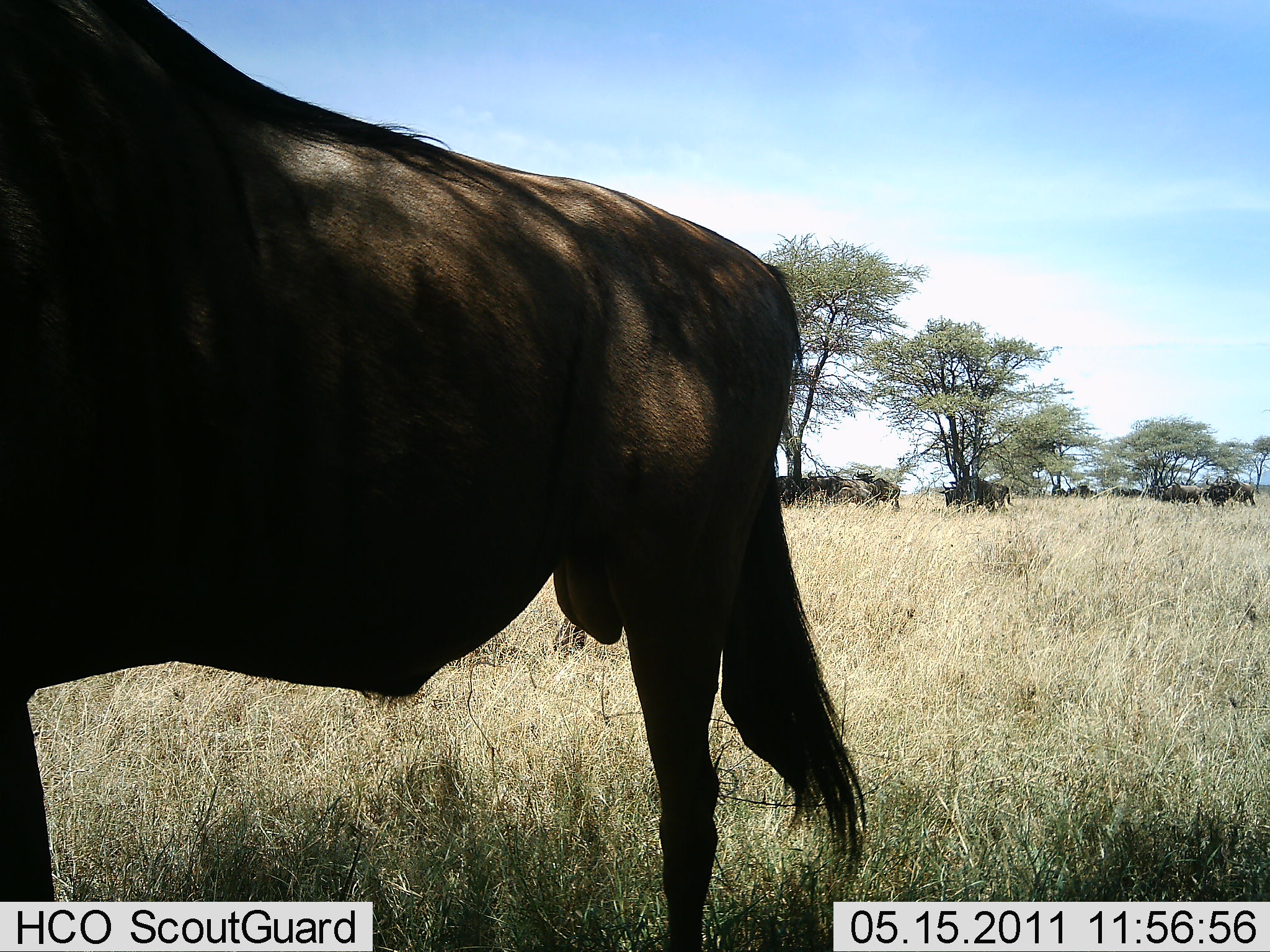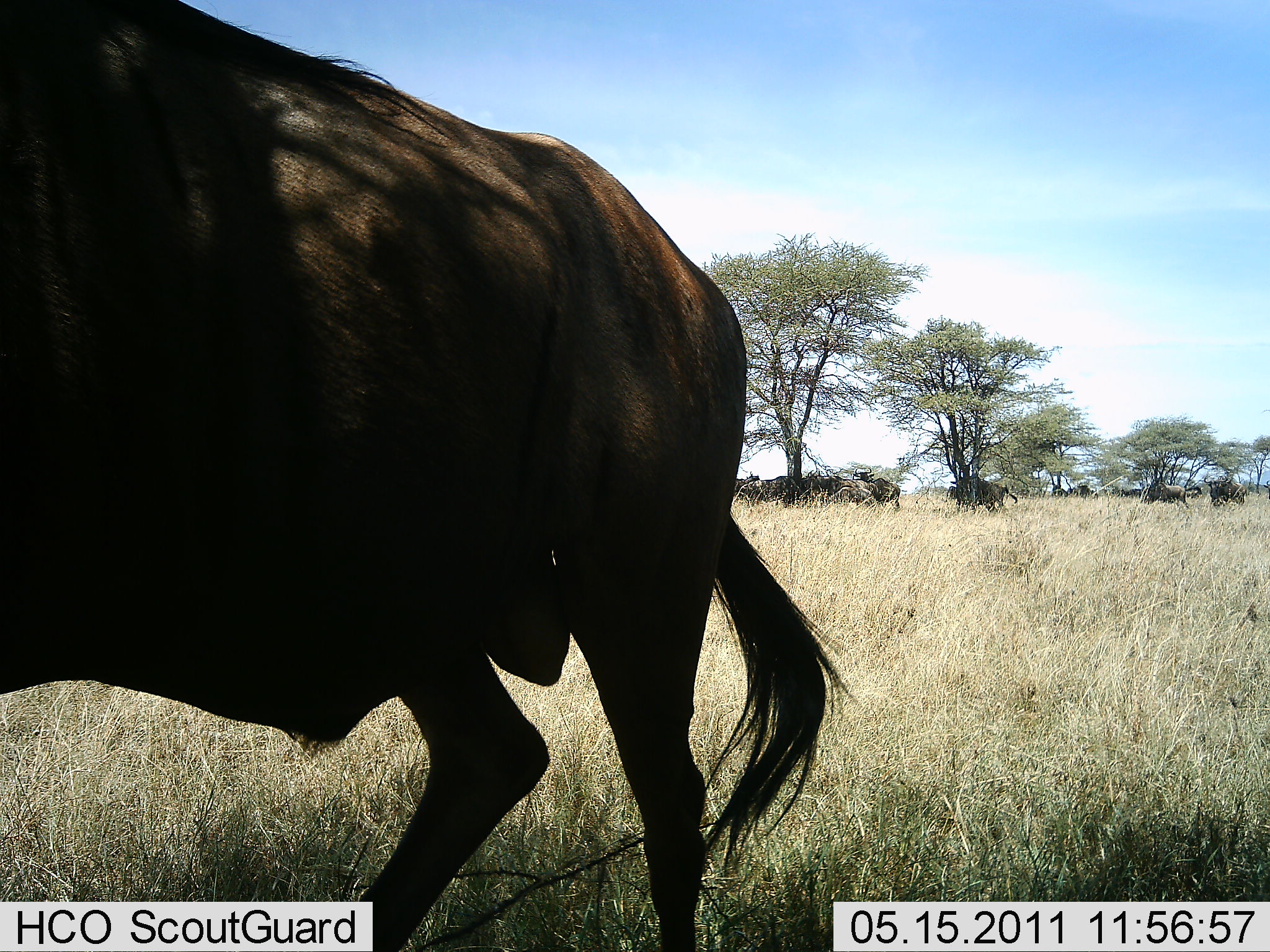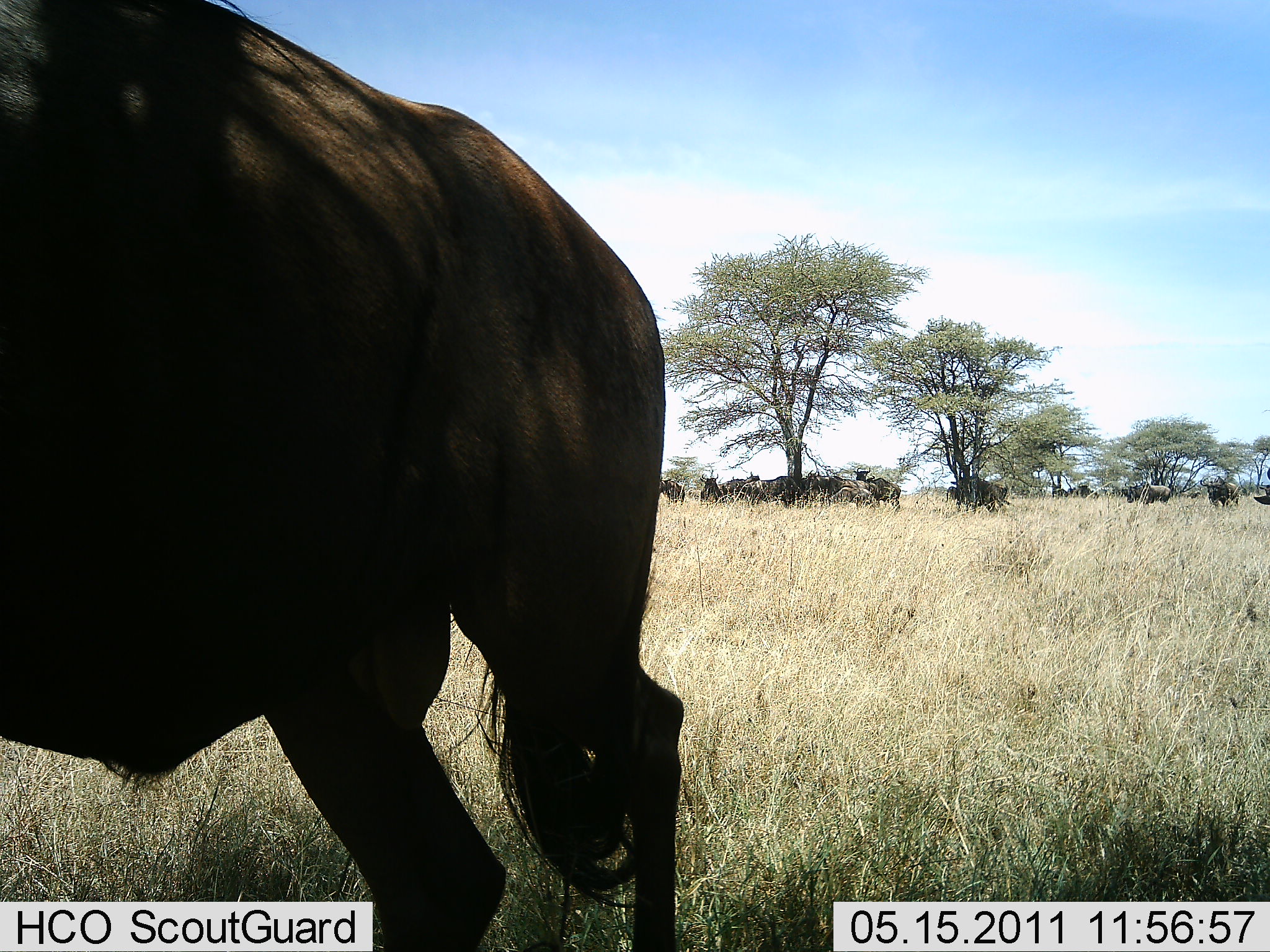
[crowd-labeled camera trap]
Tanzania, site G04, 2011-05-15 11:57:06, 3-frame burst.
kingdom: Animalia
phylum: Chordata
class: Mammalia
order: Artiodactyla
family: Bovidae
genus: Connochaetes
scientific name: Connochaetes taurinus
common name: blue wildebeest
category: wildebeest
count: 11-50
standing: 50%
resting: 0%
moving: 90%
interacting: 10%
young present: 0%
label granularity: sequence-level